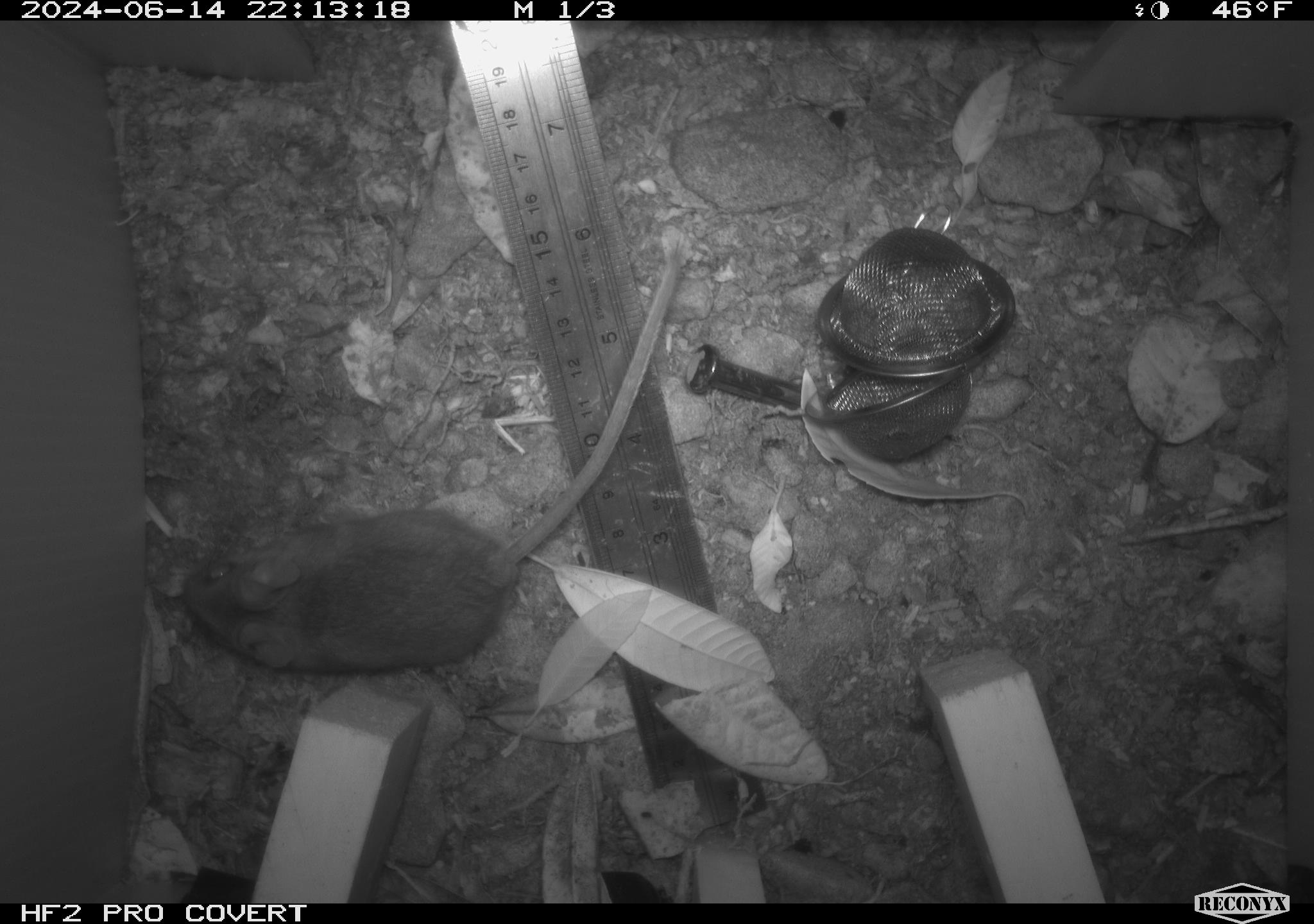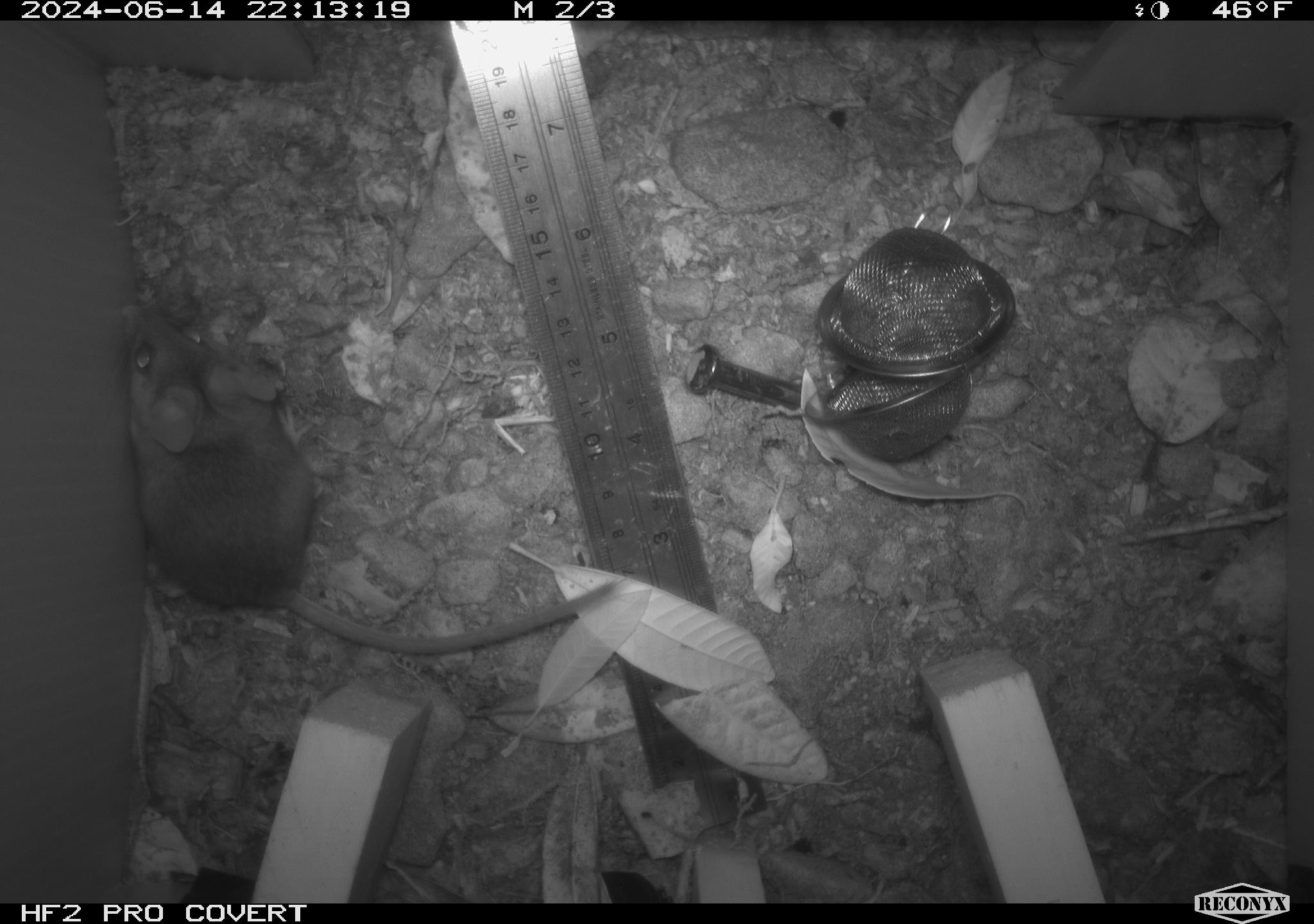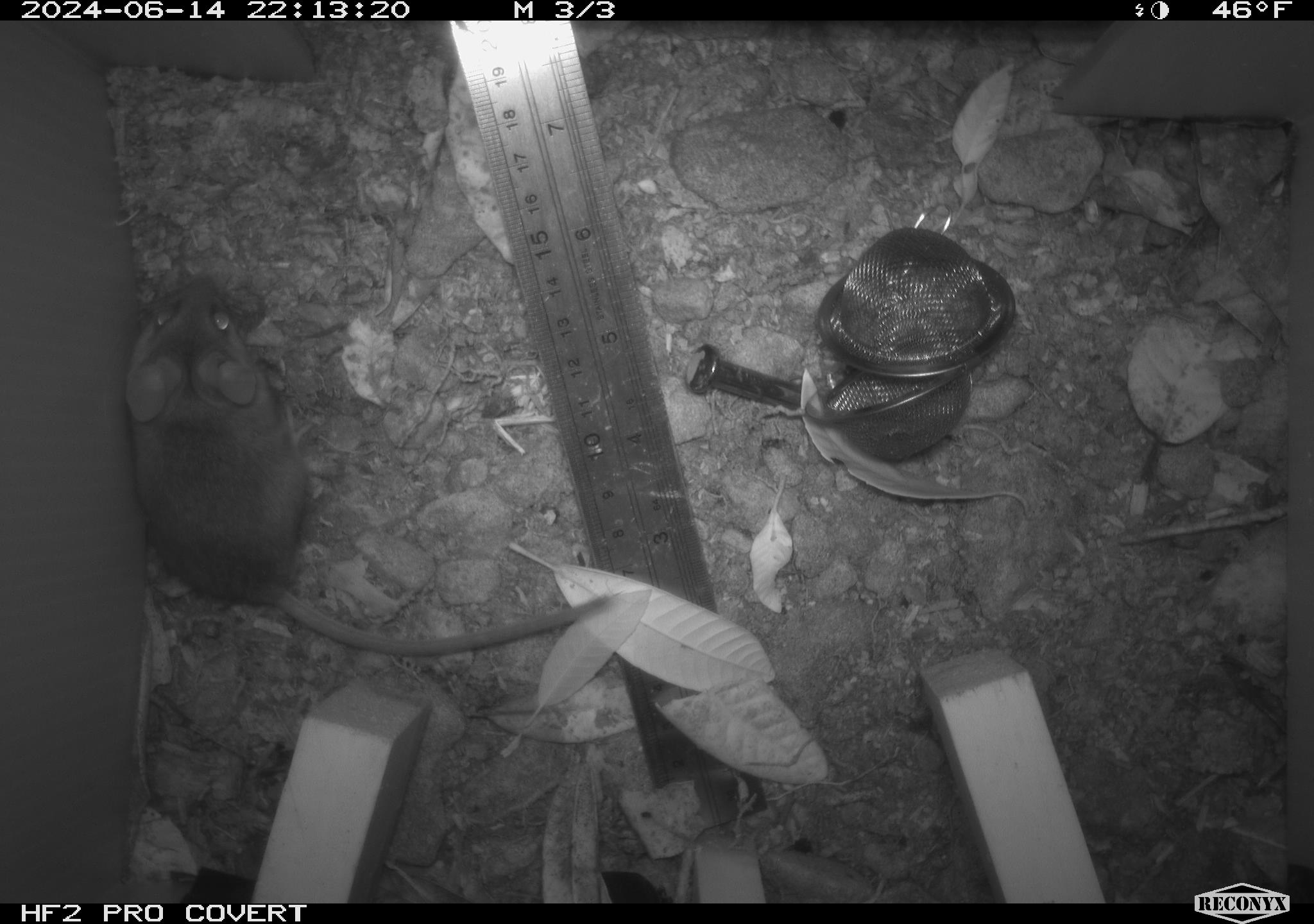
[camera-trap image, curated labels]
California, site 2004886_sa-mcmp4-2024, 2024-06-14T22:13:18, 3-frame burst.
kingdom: Animalia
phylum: Chordata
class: Mammalia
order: Rodentia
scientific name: Rodentia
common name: mouse species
Mouse species (Rodentia).